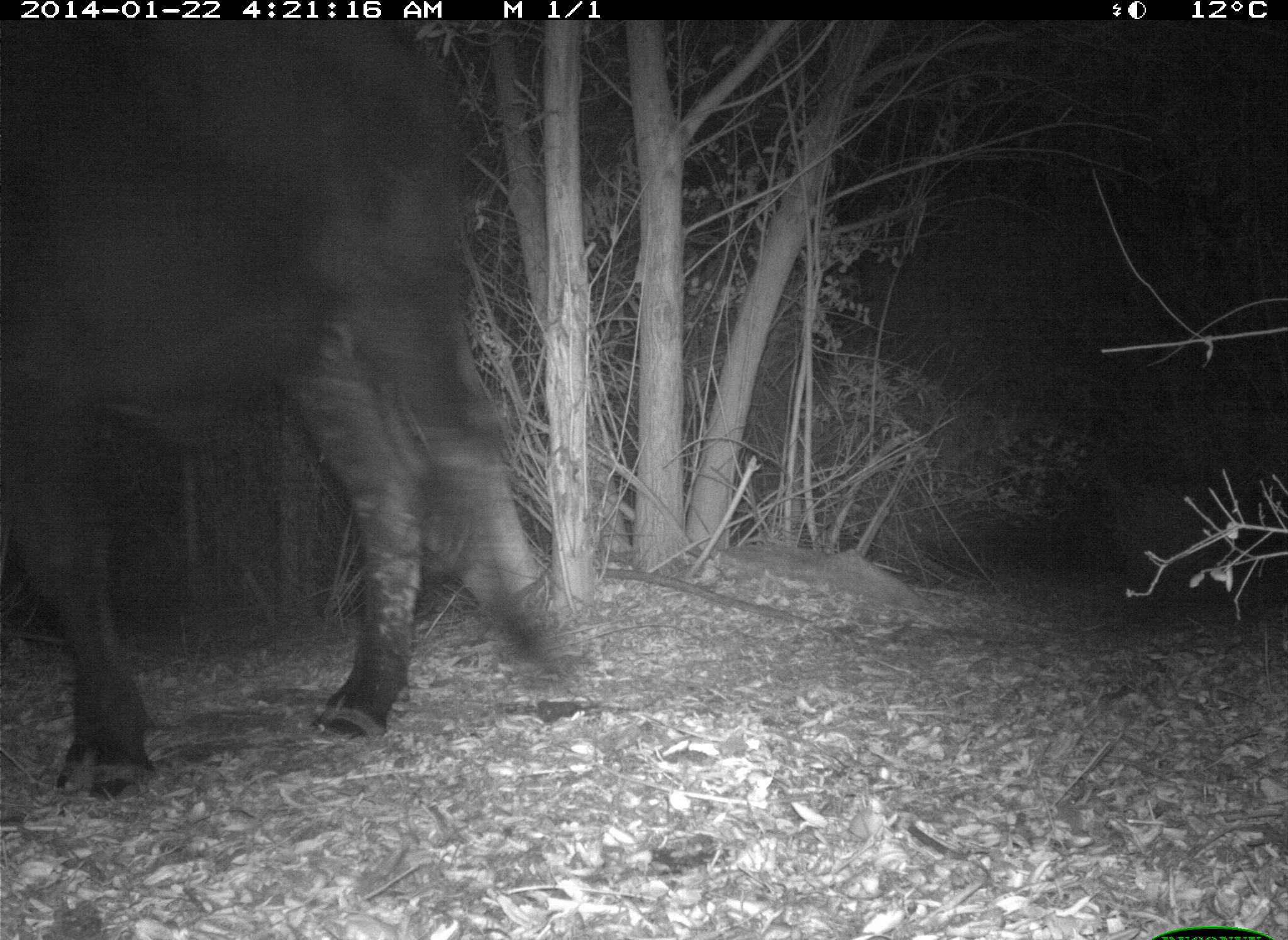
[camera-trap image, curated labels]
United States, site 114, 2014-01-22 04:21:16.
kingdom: Animalia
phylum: Chordata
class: Mammalia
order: Artiodactyla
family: Bovidae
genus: Bos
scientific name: Bos taurus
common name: cow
Cow (Bos taurus).